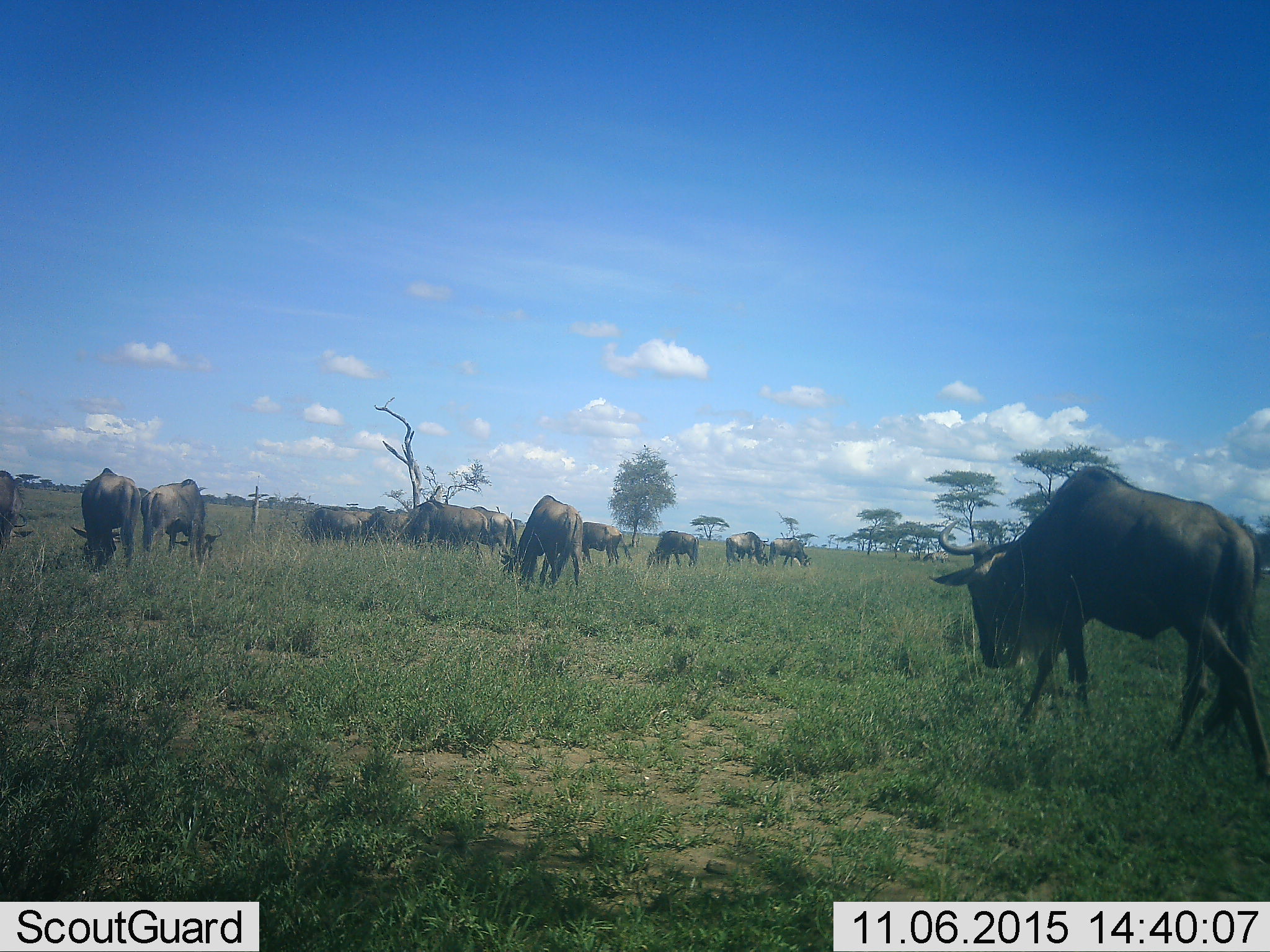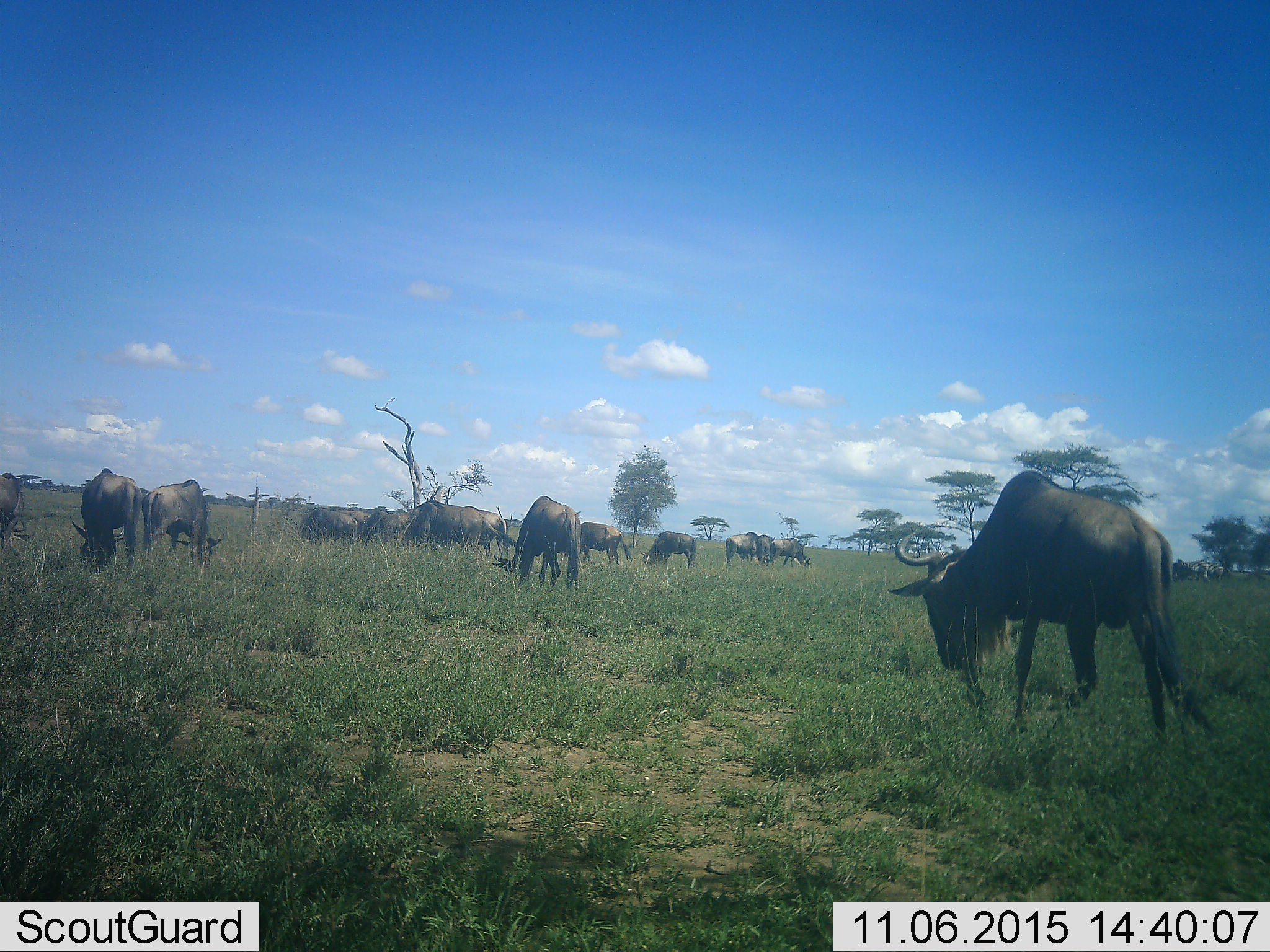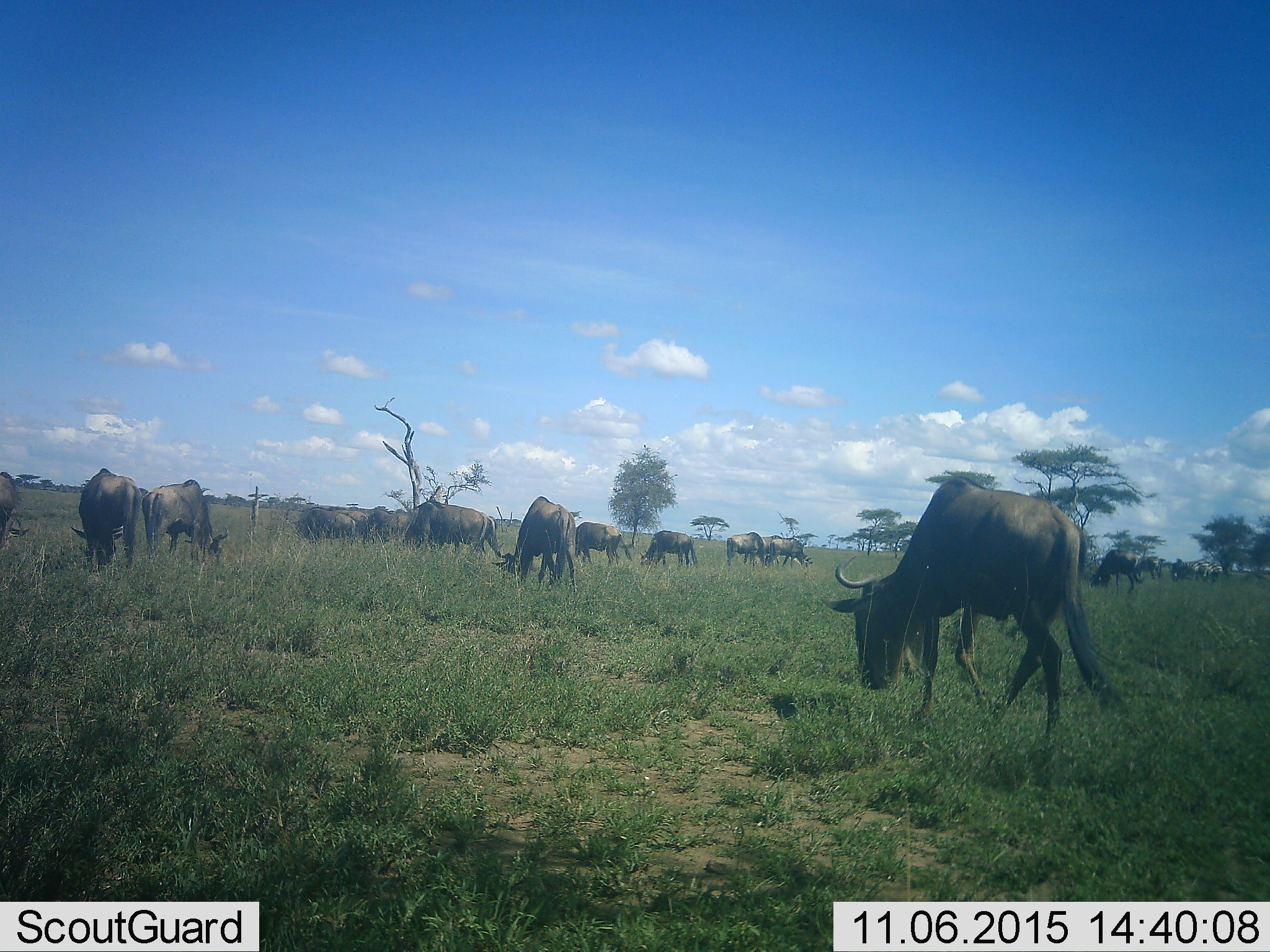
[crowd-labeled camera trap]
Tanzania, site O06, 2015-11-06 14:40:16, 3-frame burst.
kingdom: Animalia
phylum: Chordata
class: Mammalia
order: Artiodactyla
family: Bovidae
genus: Connochaetes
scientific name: Connochaetes taurinus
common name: blue wildebeest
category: wildebeest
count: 11-50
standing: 67%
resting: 0%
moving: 83%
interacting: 17%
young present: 0%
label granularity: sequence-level